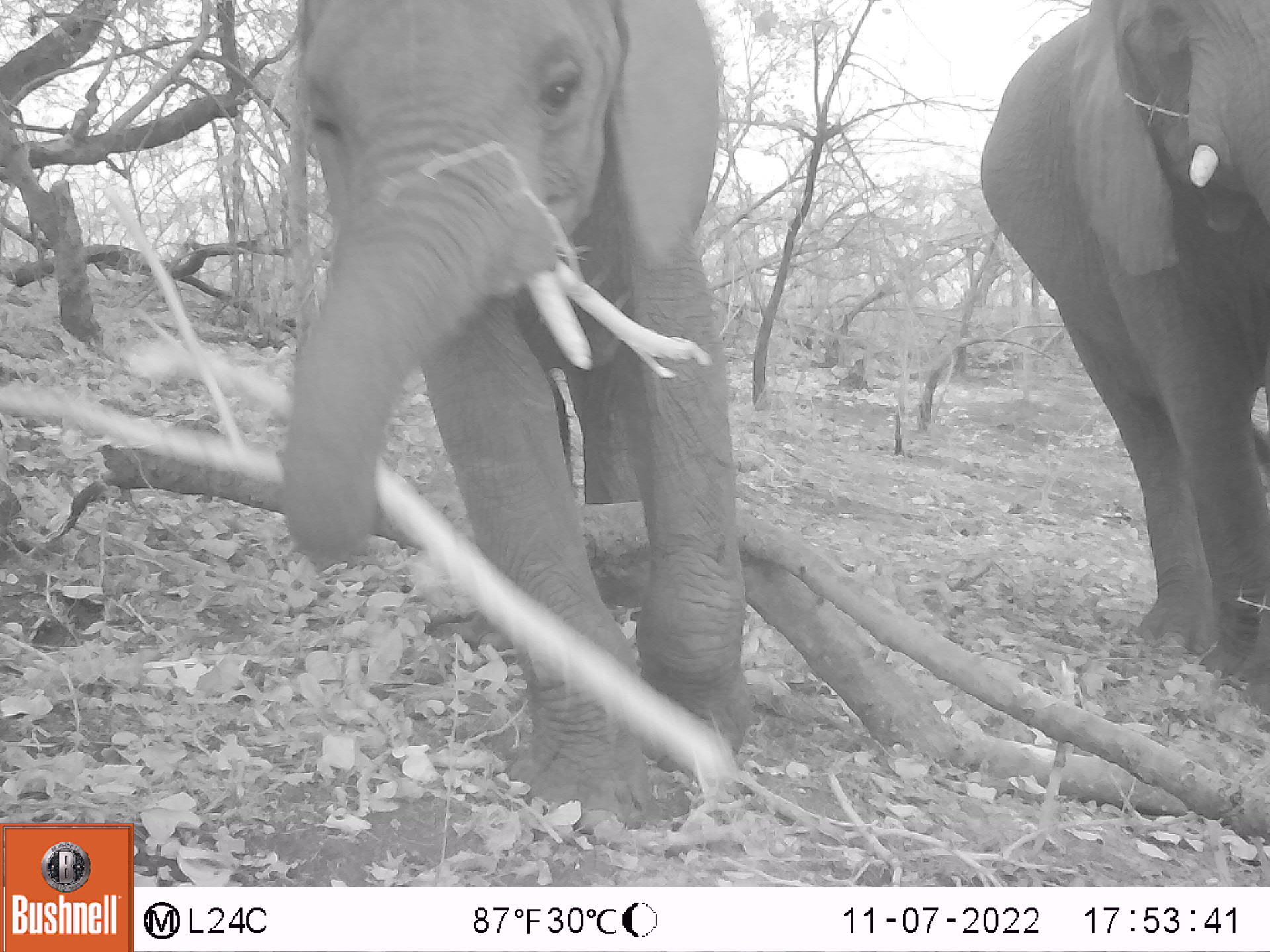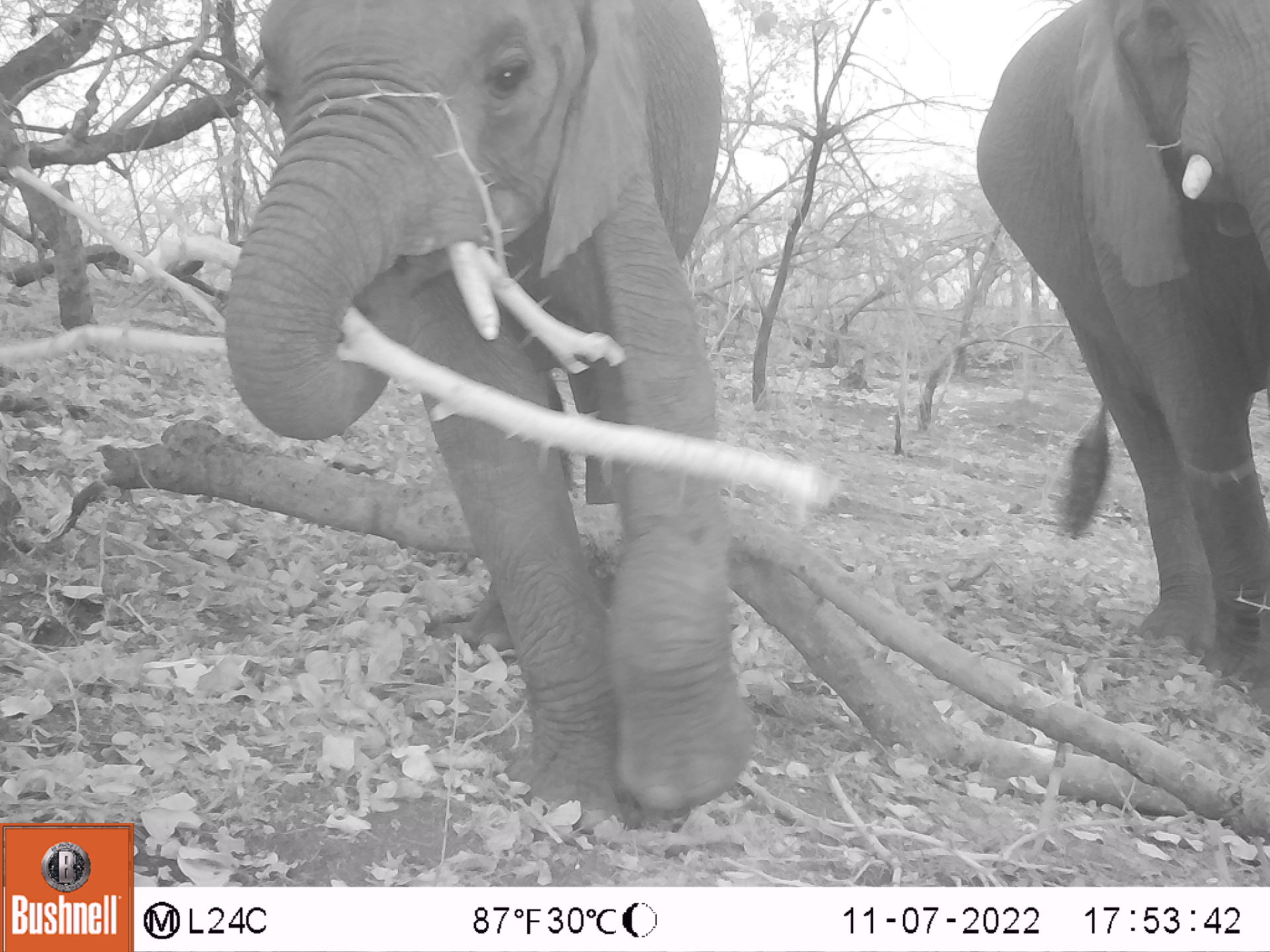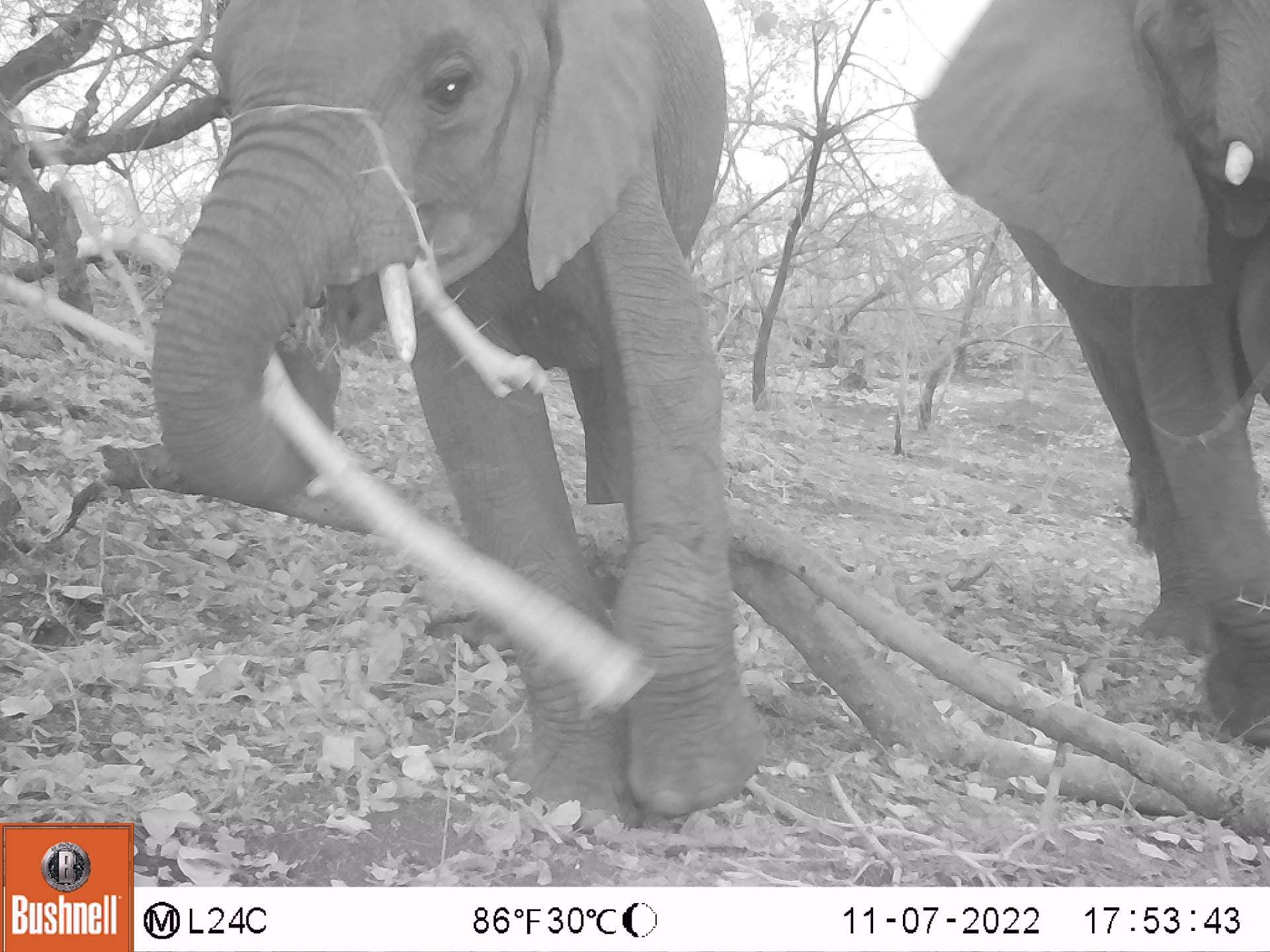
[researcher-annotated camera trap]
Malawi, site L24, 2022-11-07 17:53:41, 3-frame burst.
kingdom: Animalia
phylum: Chordata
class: Mammalia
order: Proboscidea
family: Elephantidae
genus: Loxodonta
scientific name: Loxodonta africana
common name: african savanna elephant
African savanna elephant (Loxodonta africana), count 2.